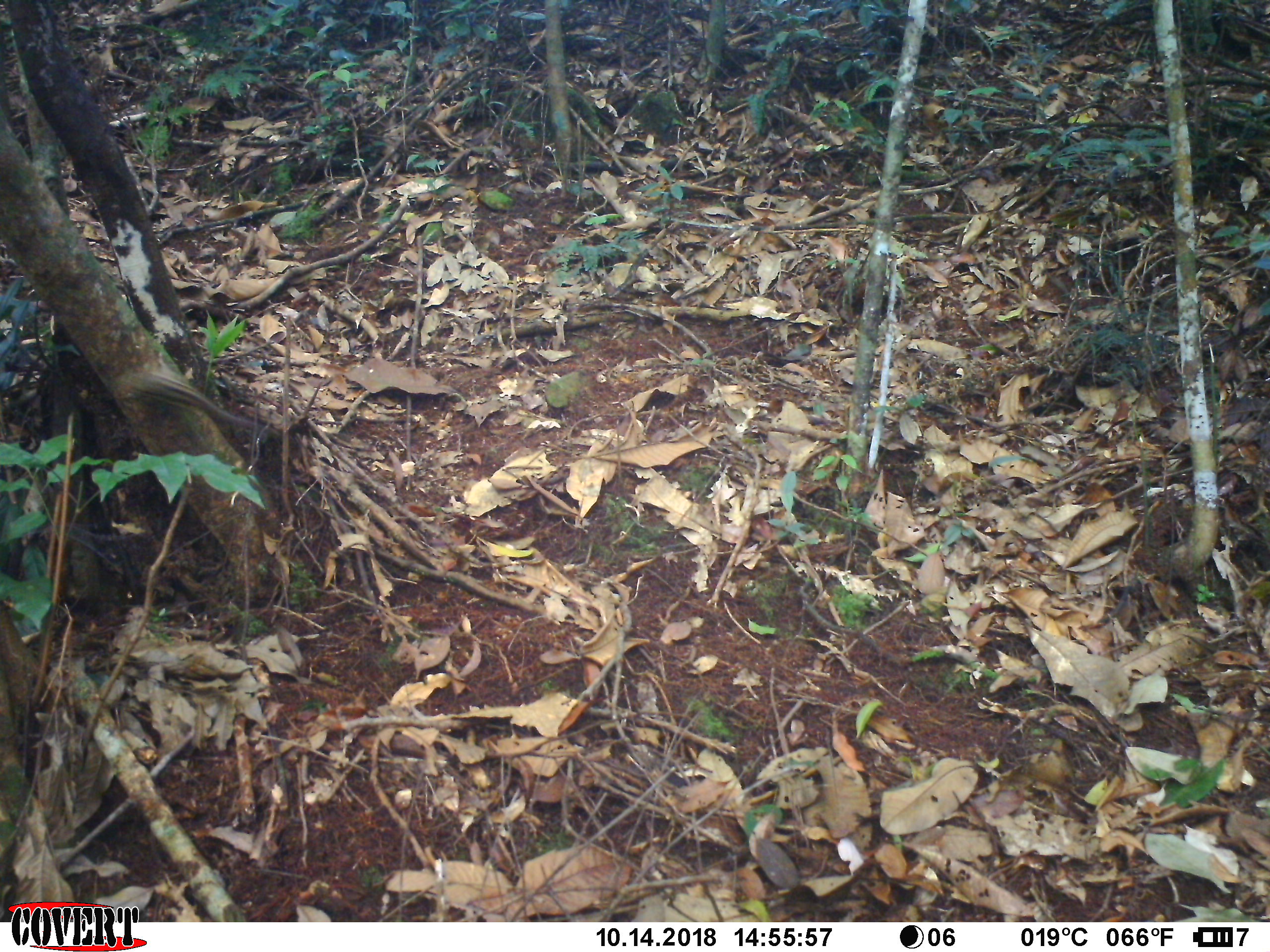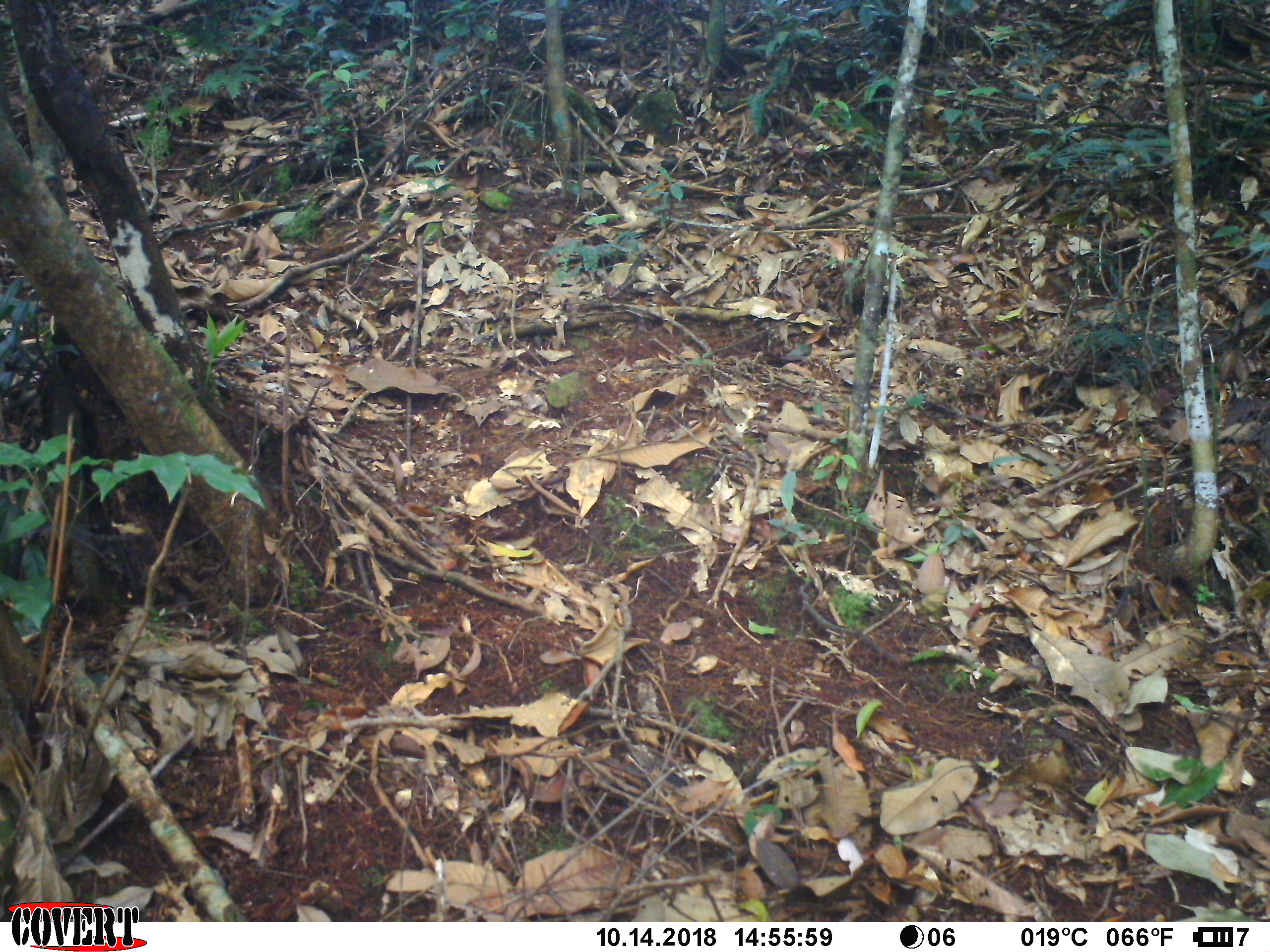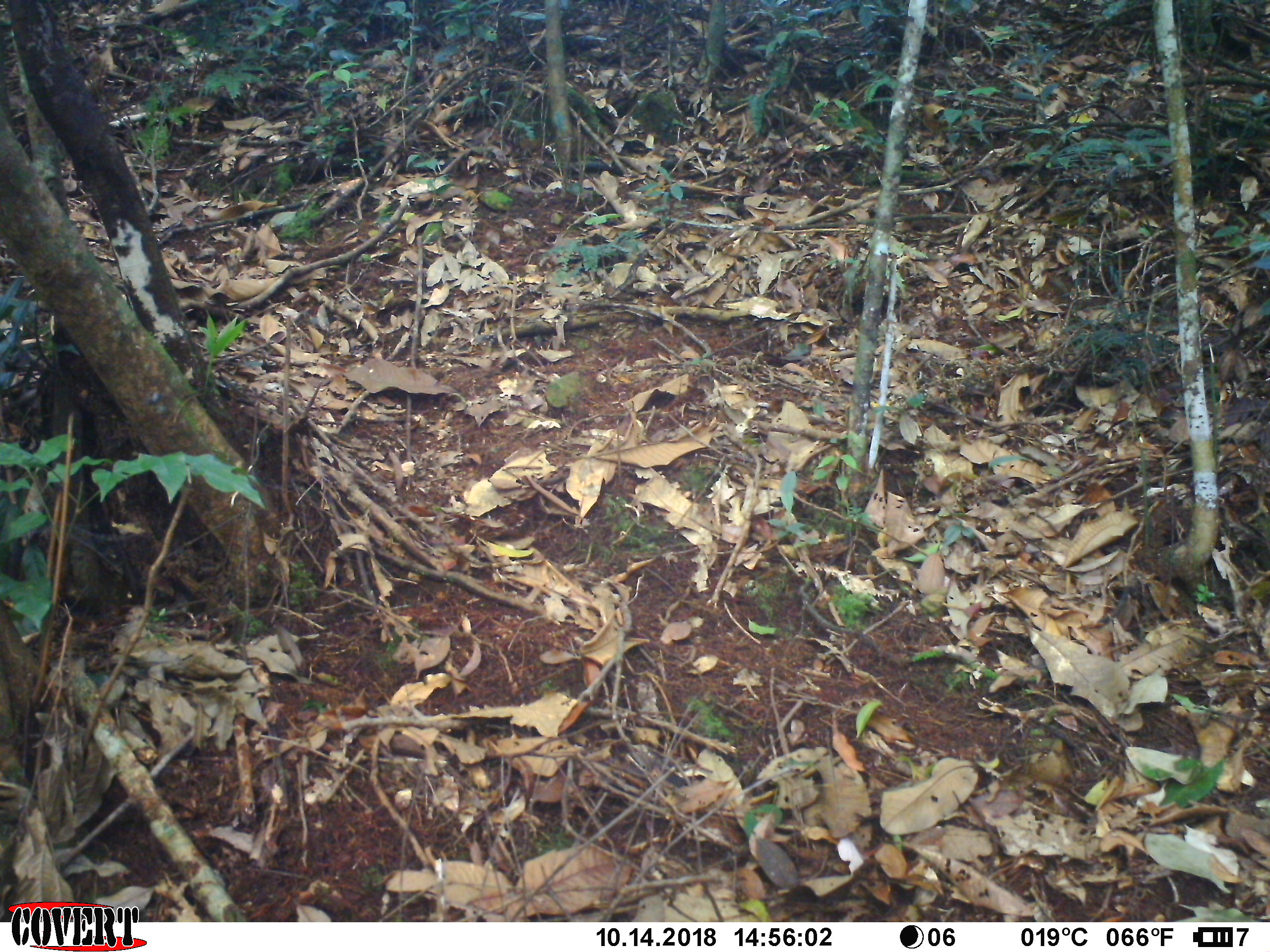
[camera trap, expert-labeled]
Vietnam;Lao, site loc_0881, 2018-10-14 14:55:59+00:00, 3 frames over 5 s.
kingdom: Animalia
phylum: Chordata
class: Mammalia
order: Rodentia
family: Sciuridae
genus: Sciurus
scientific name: Sciurus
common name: squirrel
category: unidentified squirrel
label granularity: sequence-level